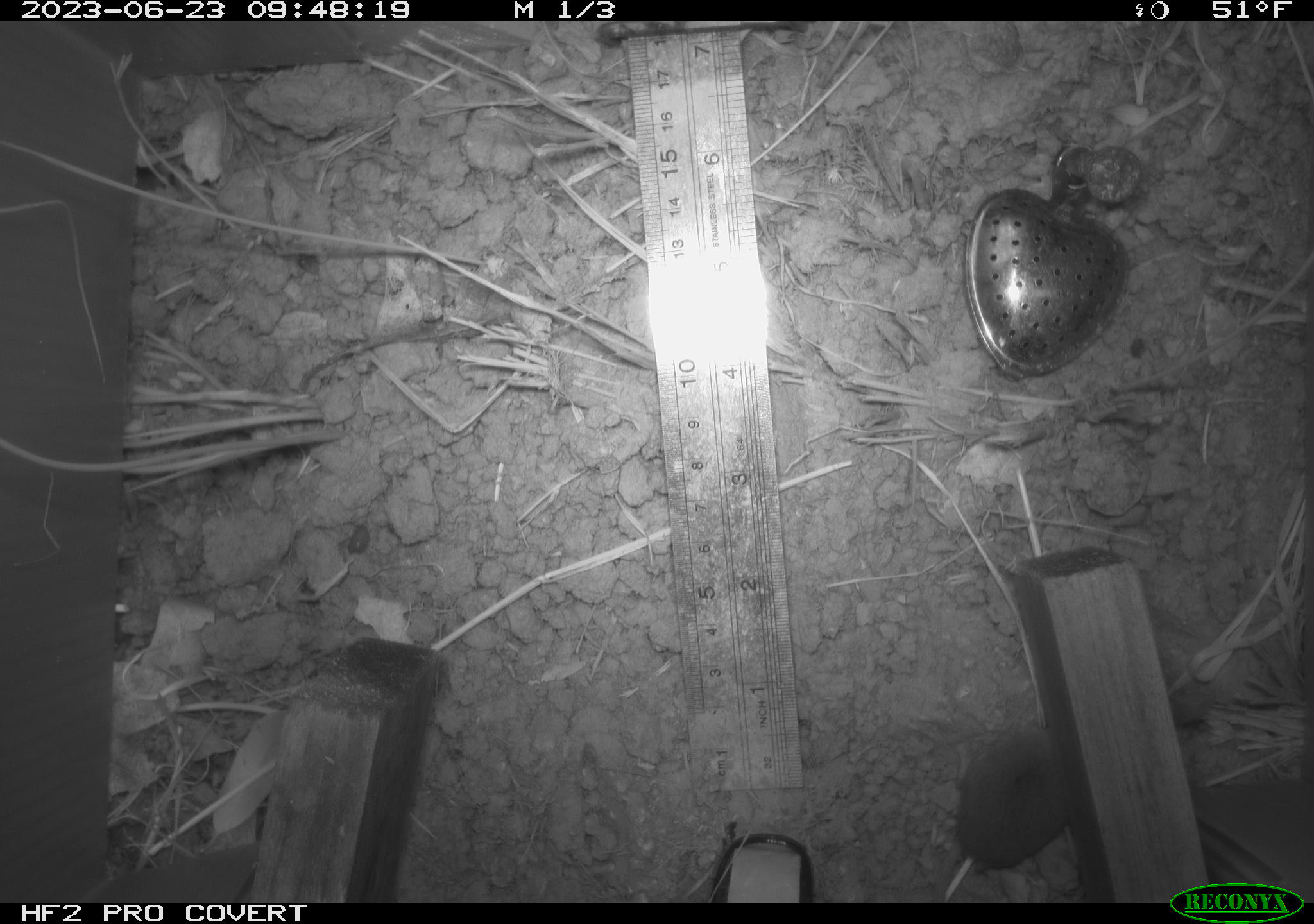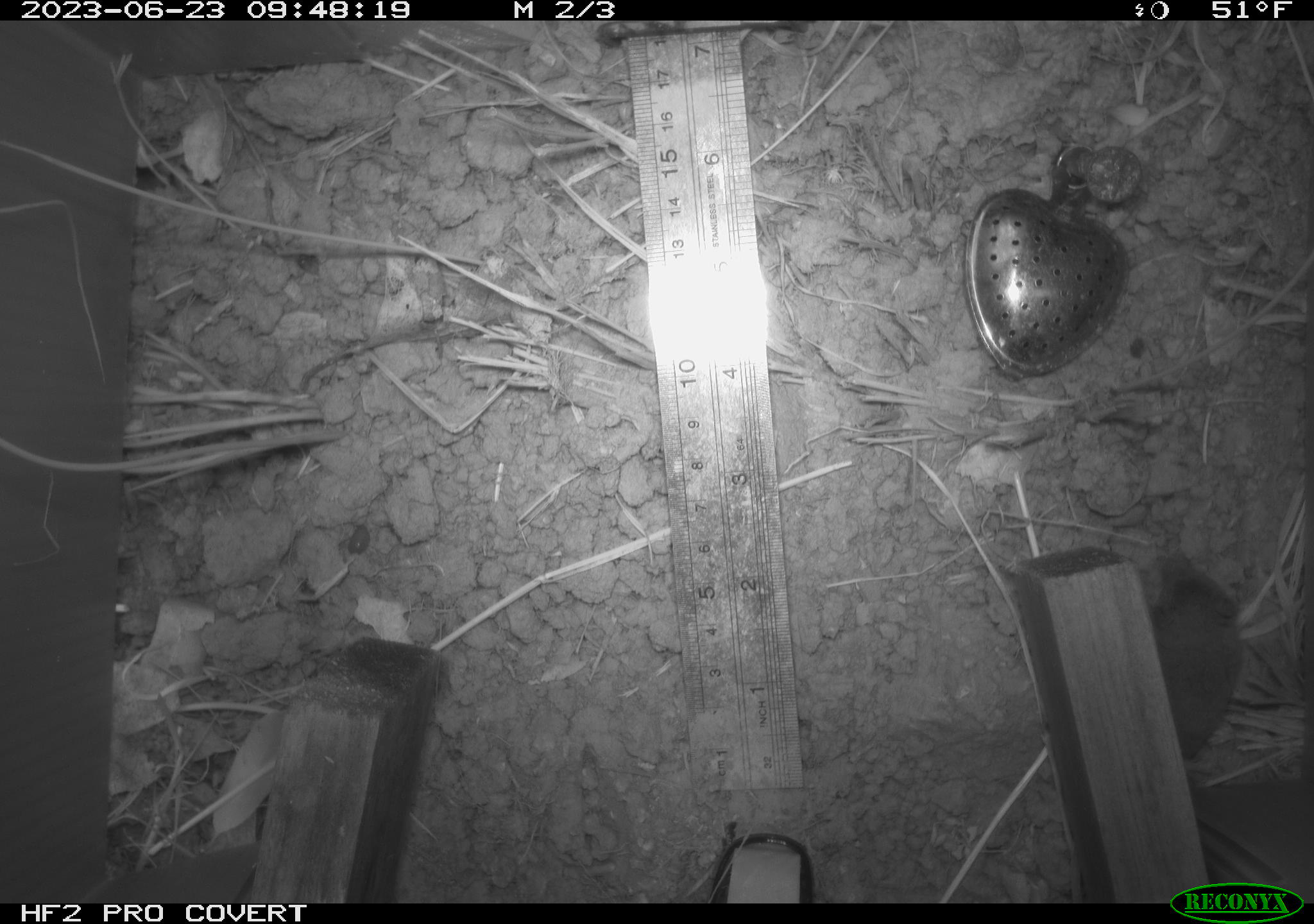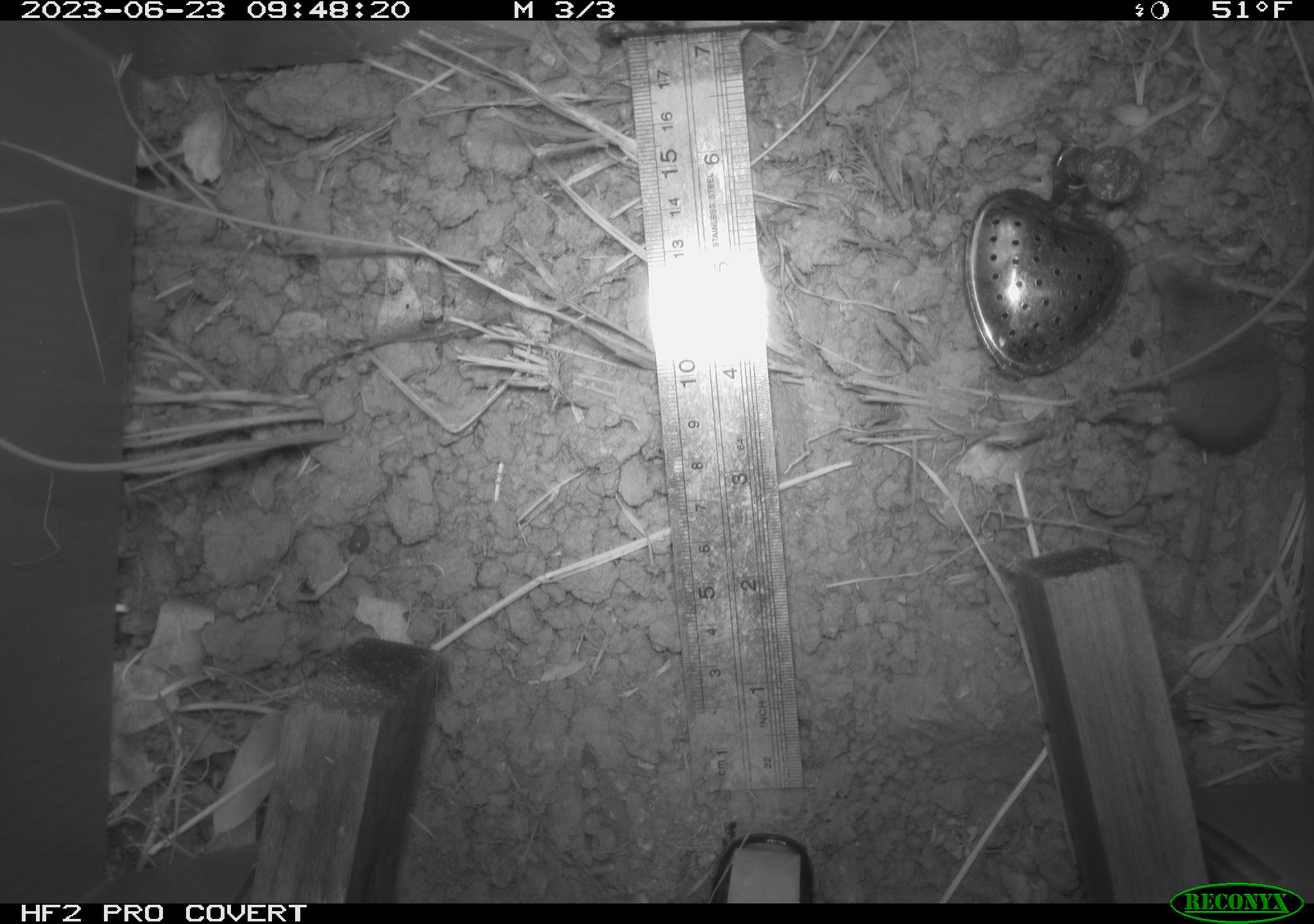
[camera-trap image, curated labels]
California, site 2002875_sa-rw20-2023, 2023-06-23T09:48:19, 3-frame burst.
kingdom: Animalia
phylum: Chordata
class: Mammalia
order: Eulipotyphla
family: Soricidae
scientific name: Soricidae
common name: shrews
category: soricidae family